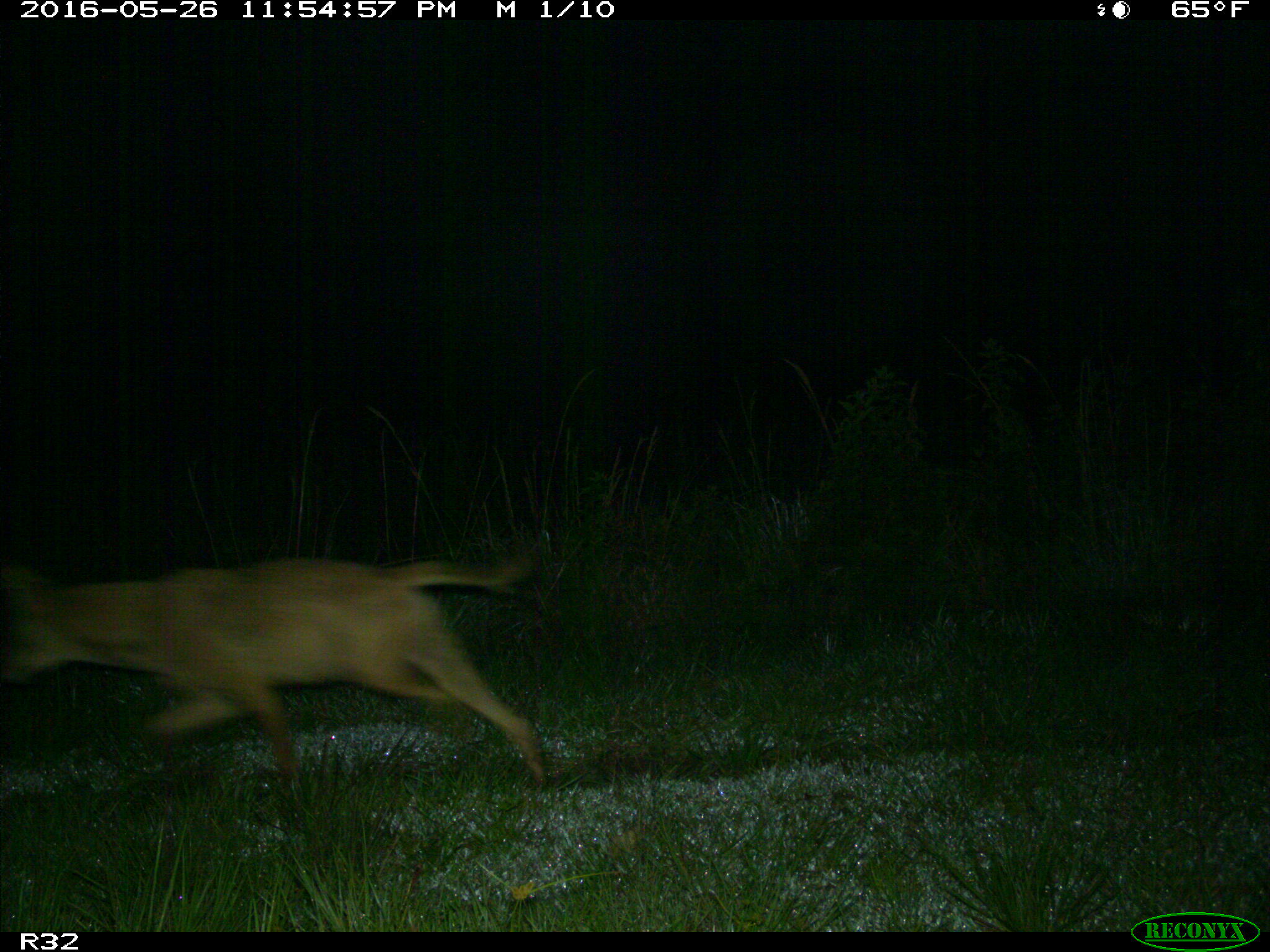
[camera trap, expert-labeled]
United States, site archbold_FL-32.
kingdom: Animalia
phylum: Chordata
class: Mammalia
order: Carnivora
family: Canidae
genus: Canis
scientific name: Canis latrans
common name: coyote